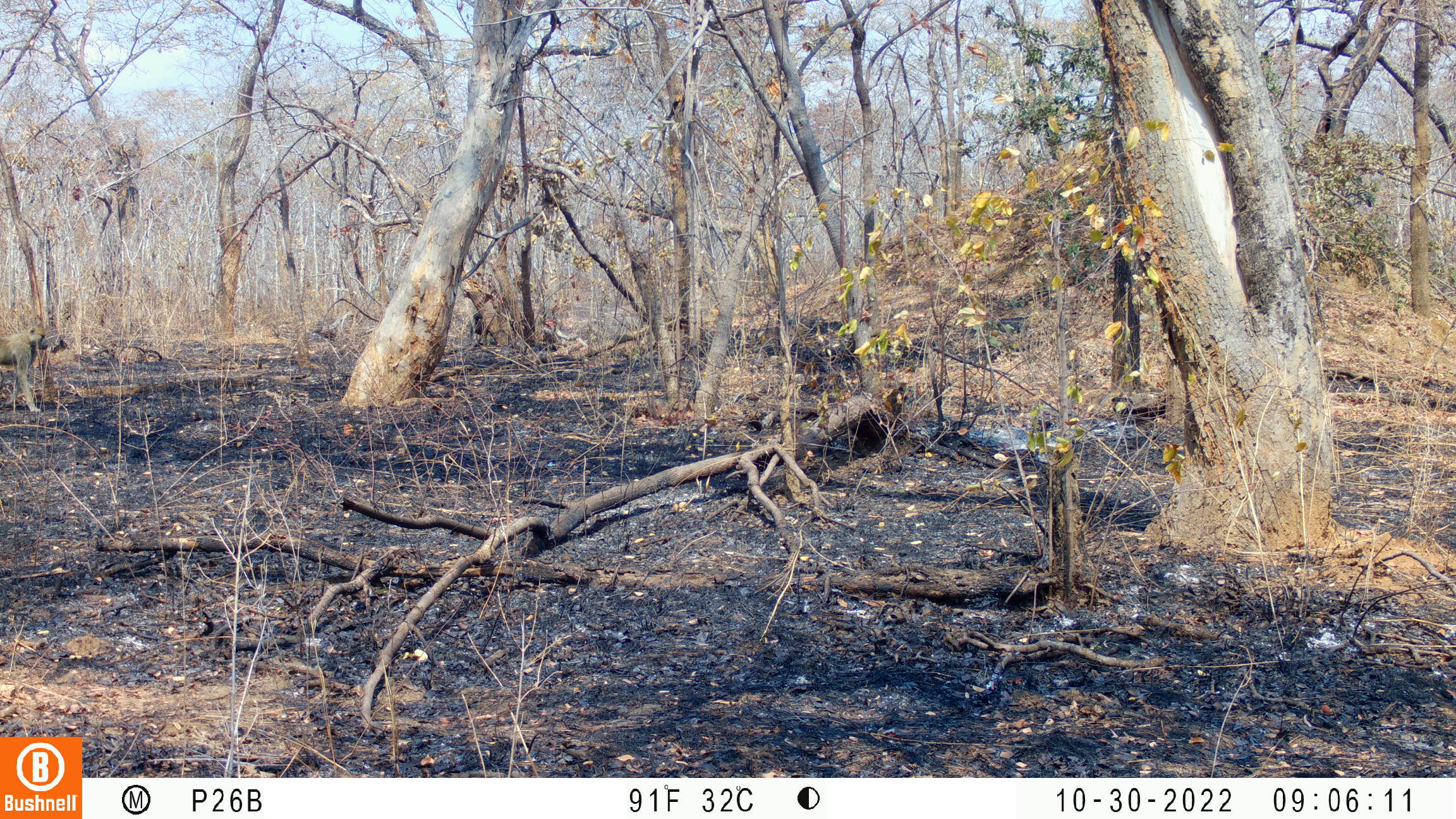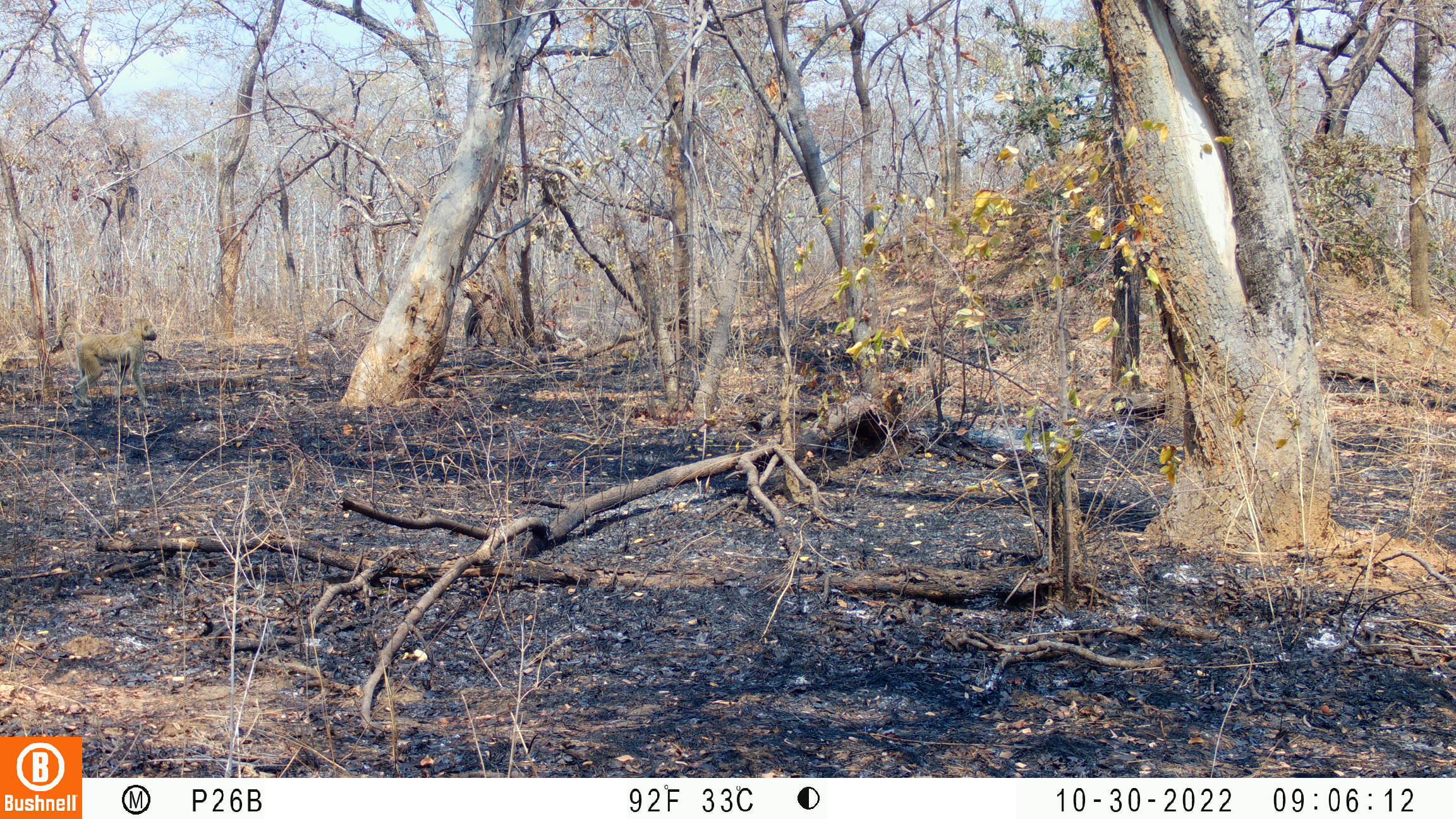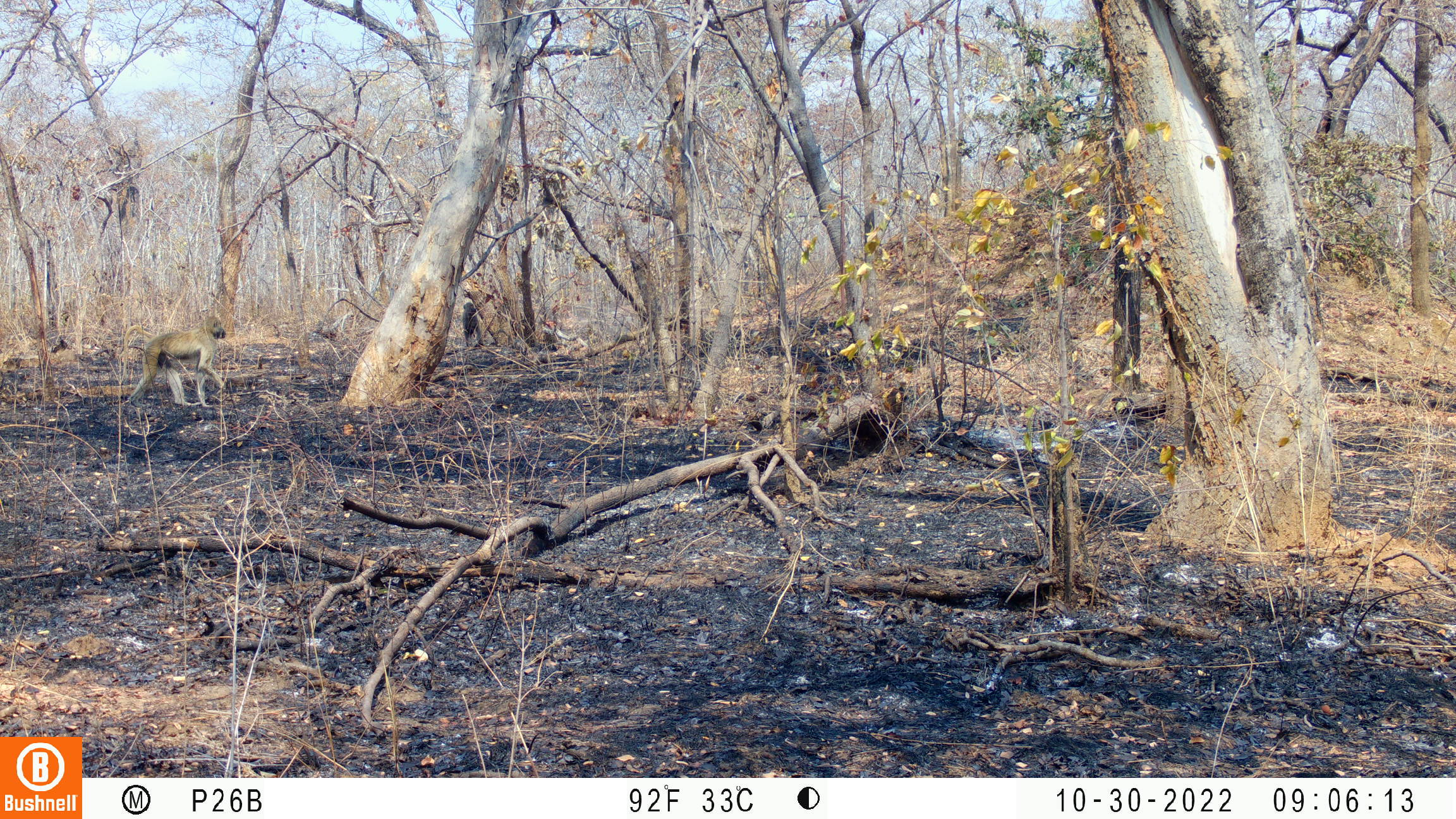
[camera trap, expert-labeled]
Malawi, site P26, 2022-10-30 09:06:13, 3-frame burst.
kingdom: Animalia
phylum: Chordata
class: Mammalia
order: Primates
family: Cercopithecidae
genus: Papio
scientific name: Papio cynocephalus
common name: yellow baboon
Yellow baboon (Papio cynocephalus), count 1.